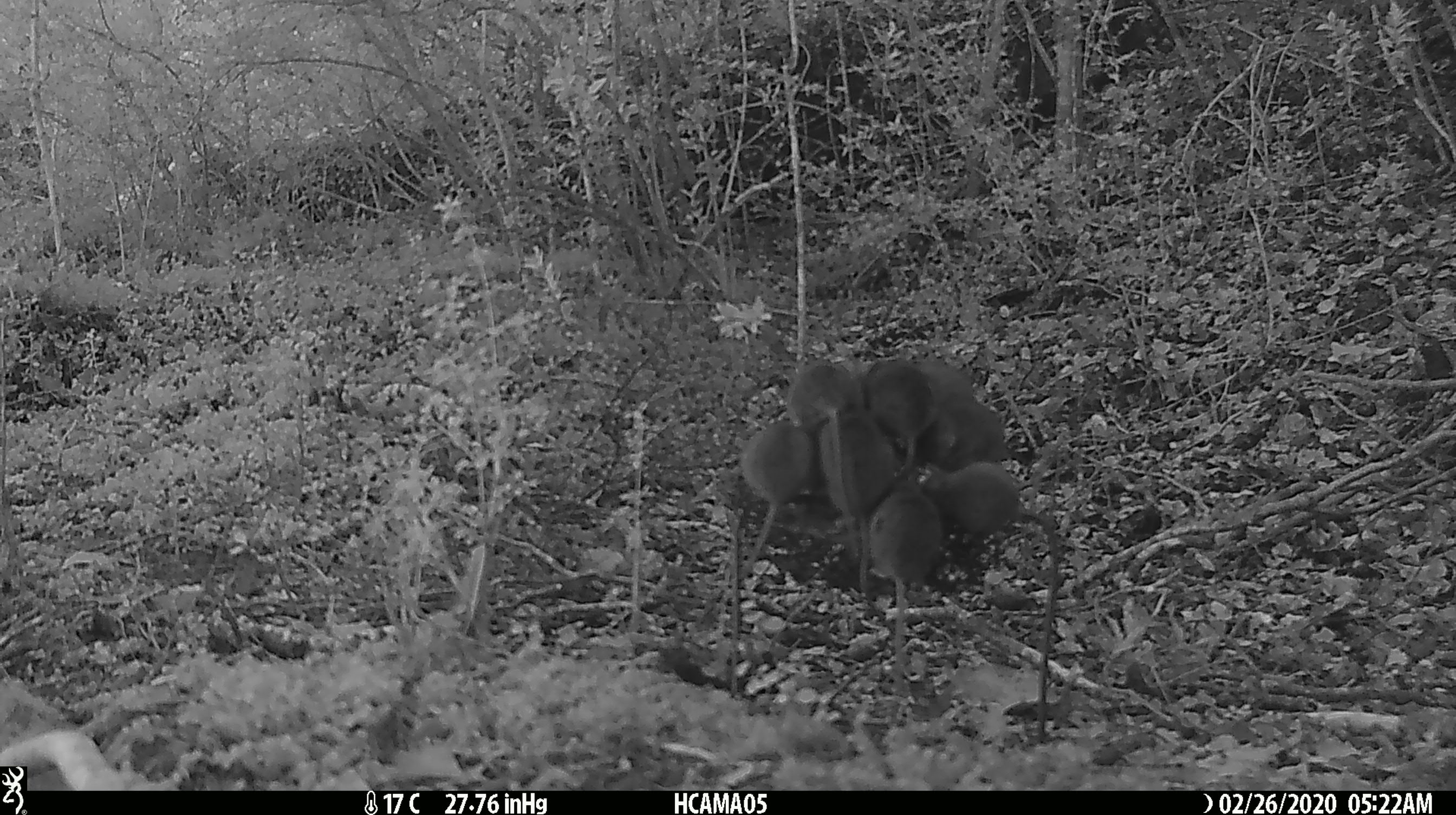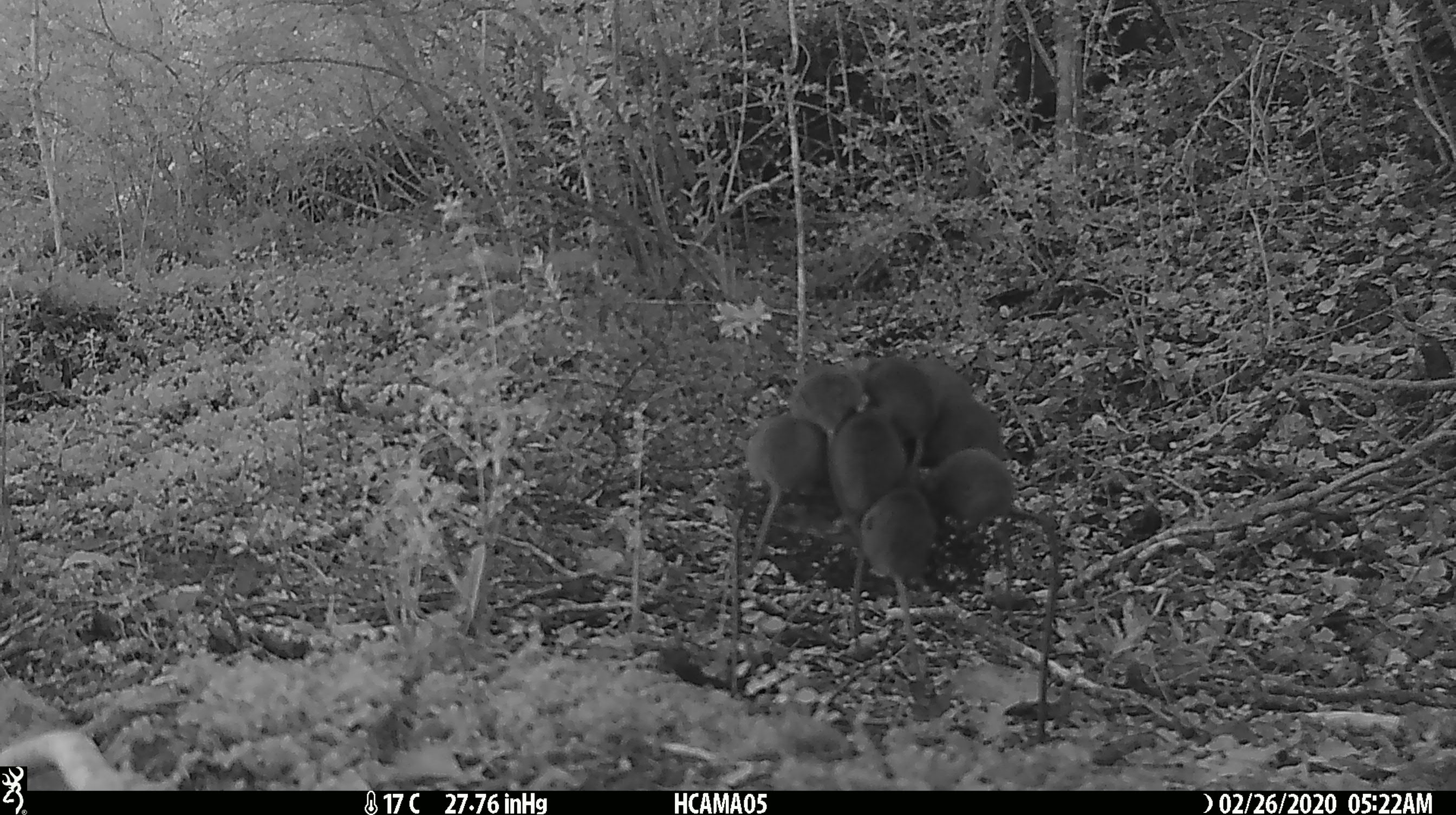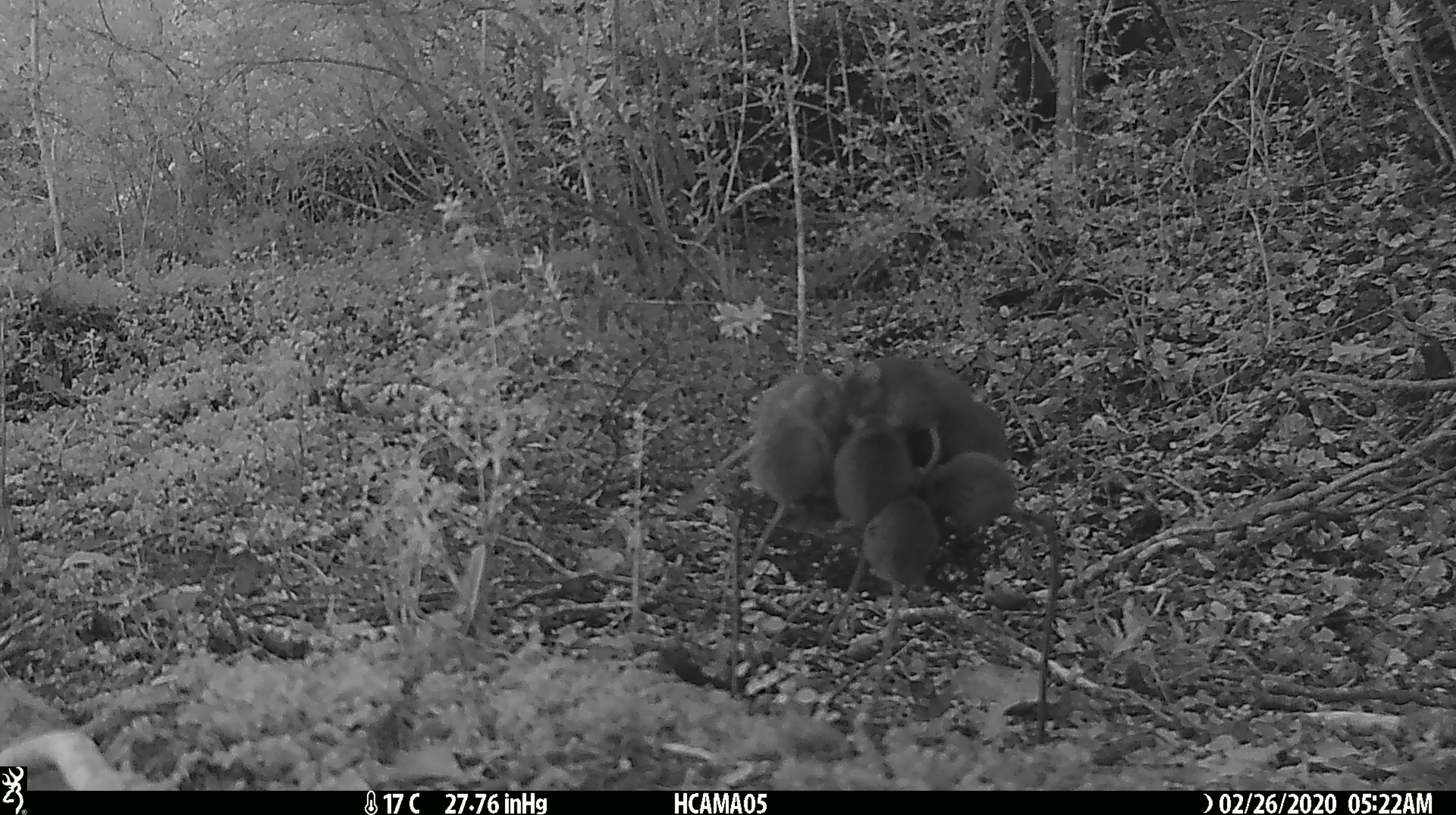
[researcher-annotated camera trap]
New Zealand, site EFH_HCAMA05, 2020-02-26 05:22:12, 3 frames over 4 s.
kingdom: Animalia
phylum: Chordata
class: Mammalia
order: Rodentia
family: Muridae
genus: Mus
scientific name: Mus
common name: mouse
Mouse (Mus).